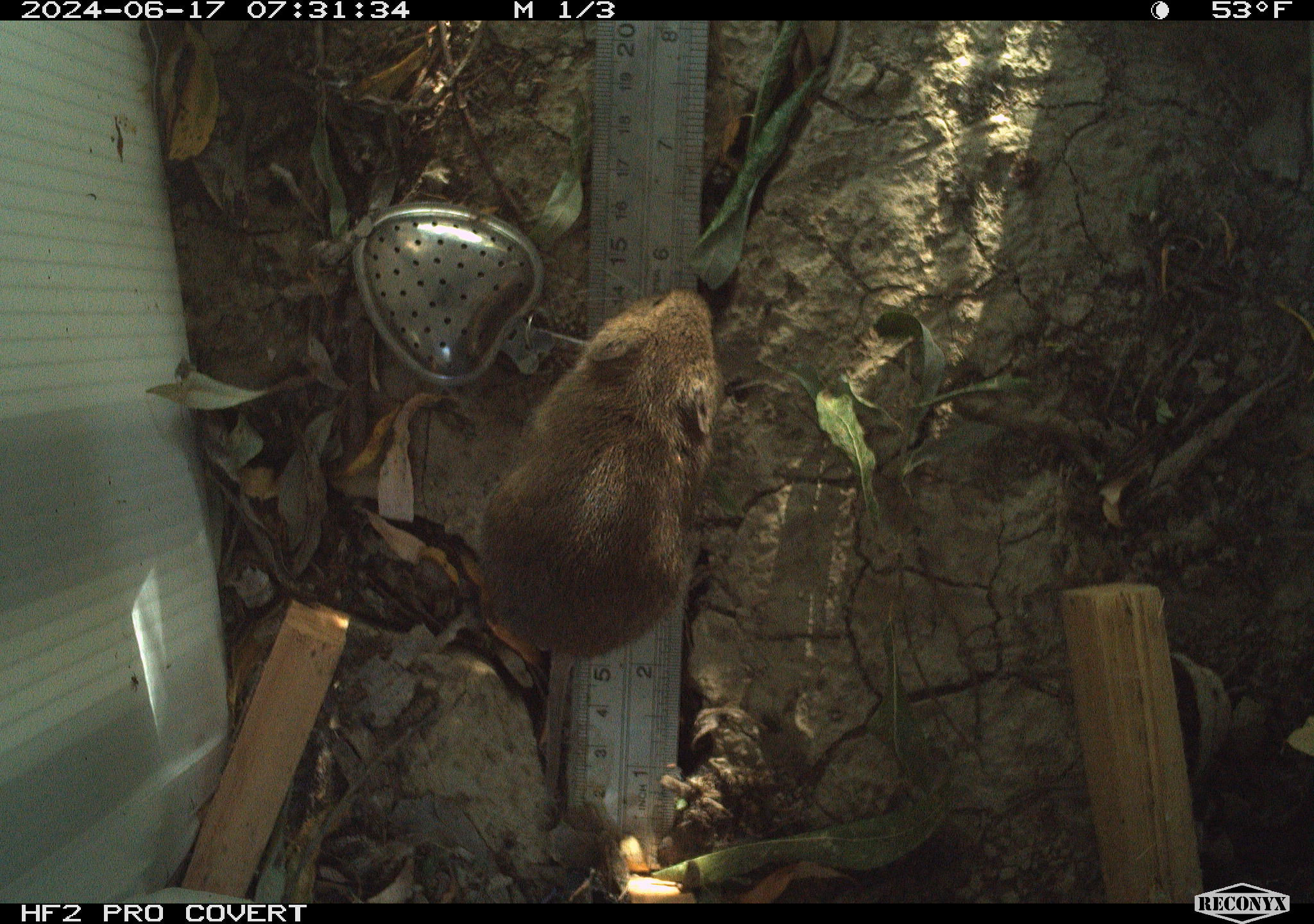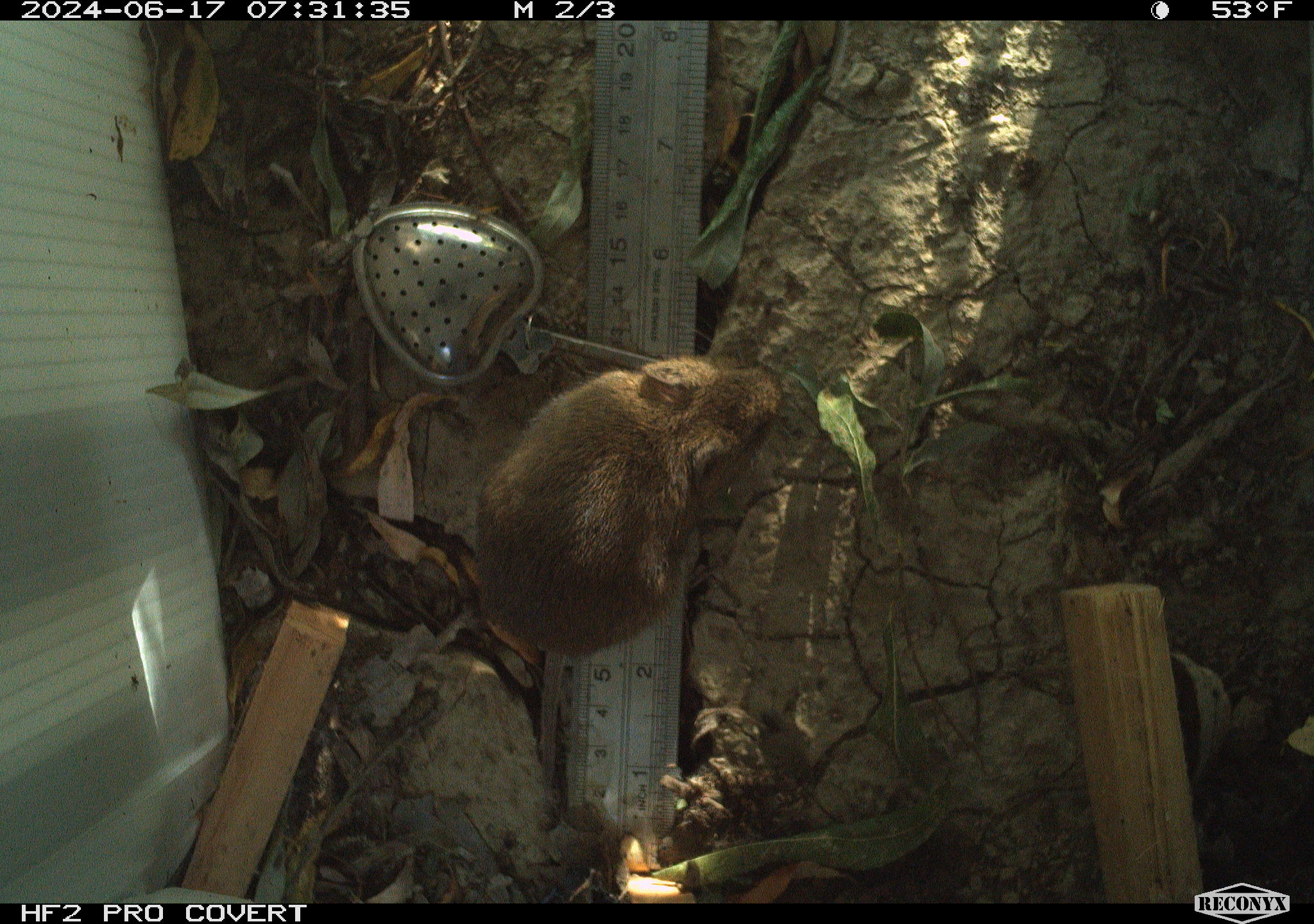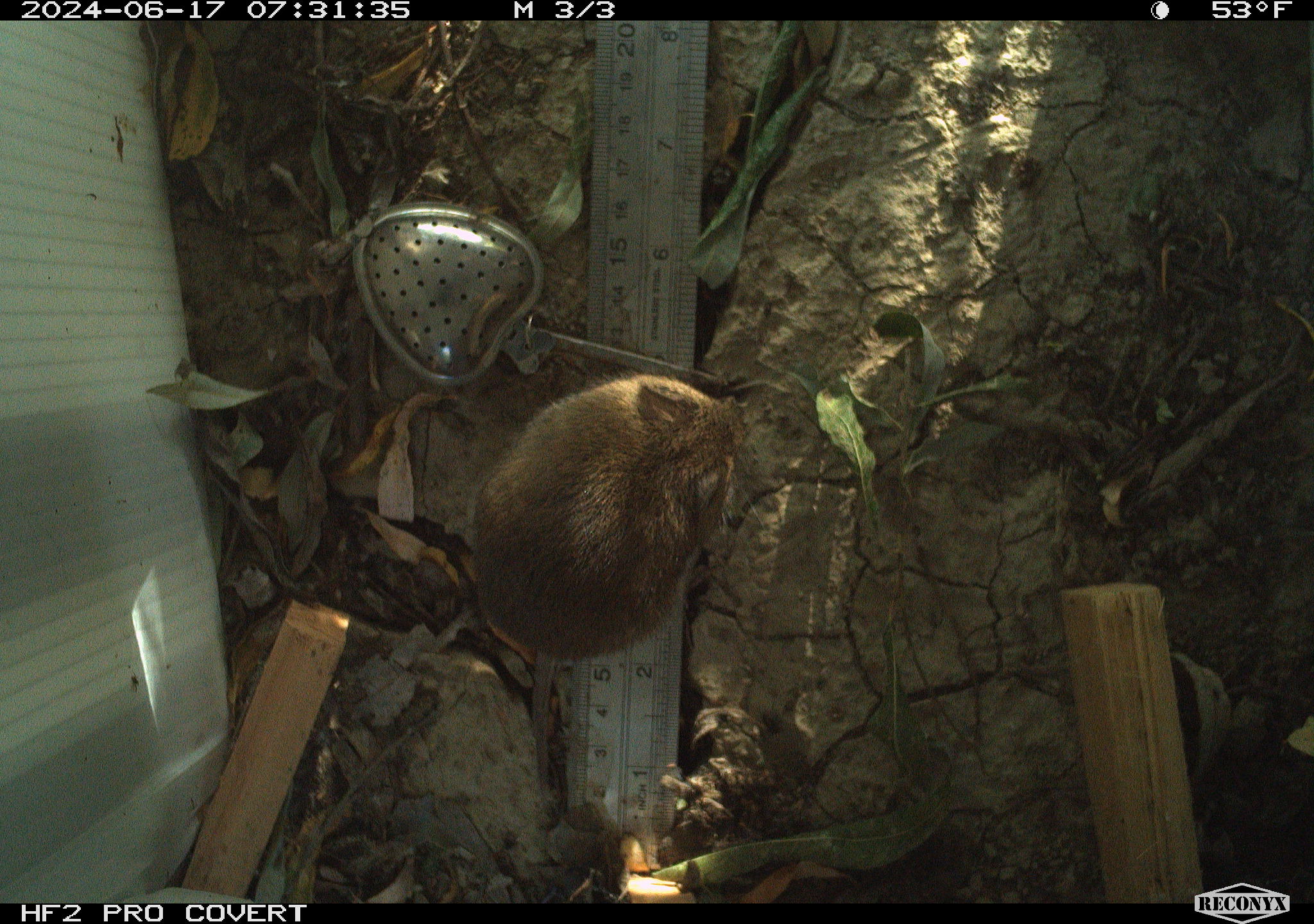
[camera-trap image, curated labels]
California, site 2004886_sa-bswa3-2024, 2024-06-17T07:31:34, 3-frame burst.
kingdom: Animalia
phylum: Chordata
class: Mammalia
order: Rodentia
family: Cricetidae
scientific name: Arvicolinae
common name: voles, lemmings, and muskrats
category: arvicolinae subfamily